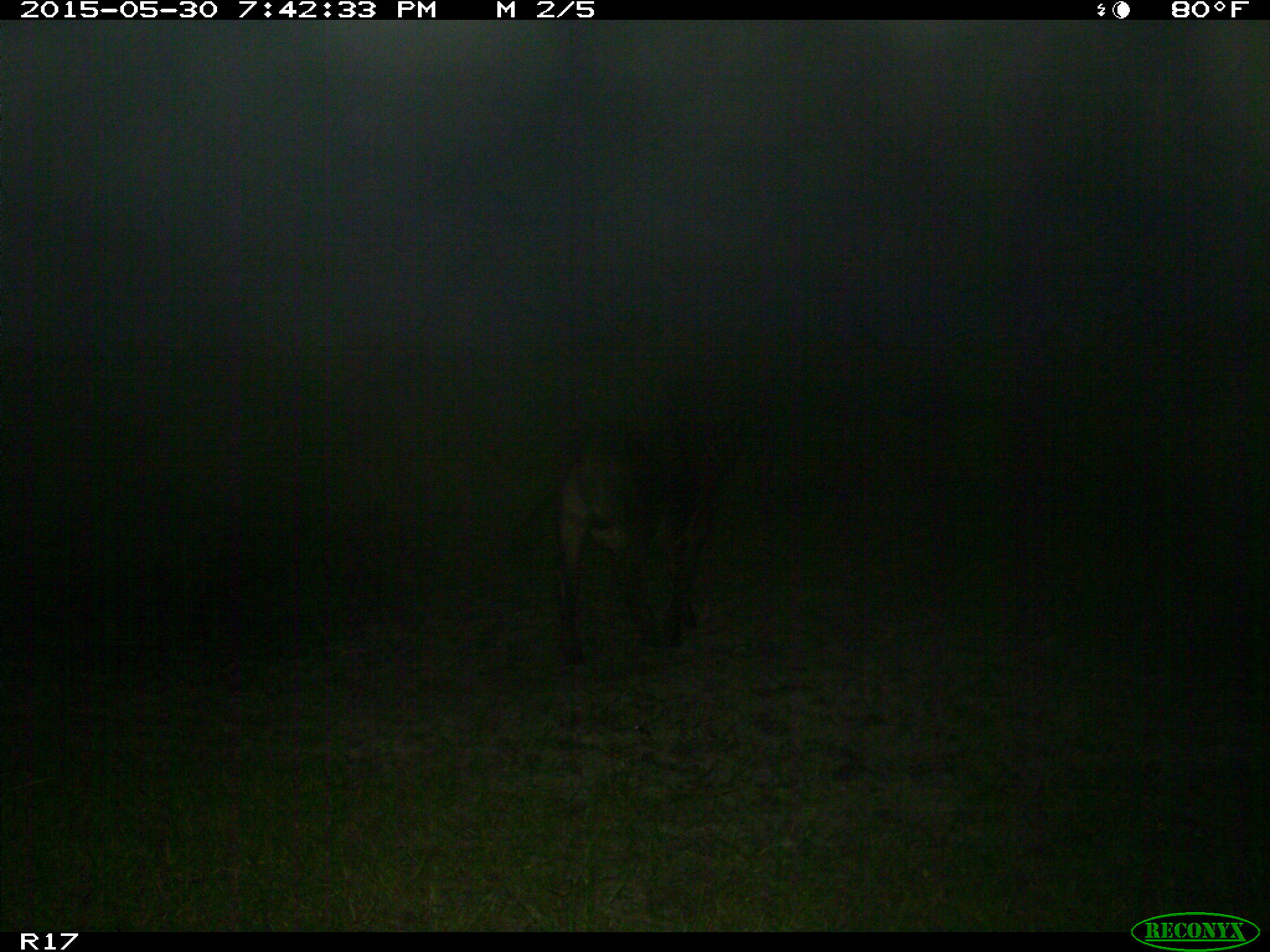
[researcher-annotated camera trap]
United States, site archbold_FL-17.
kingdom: Animalia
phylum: Chordata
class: Mammalia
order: Artiodactyla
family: Bovidae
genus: Bos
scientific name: Bos taurus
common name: domestic cow